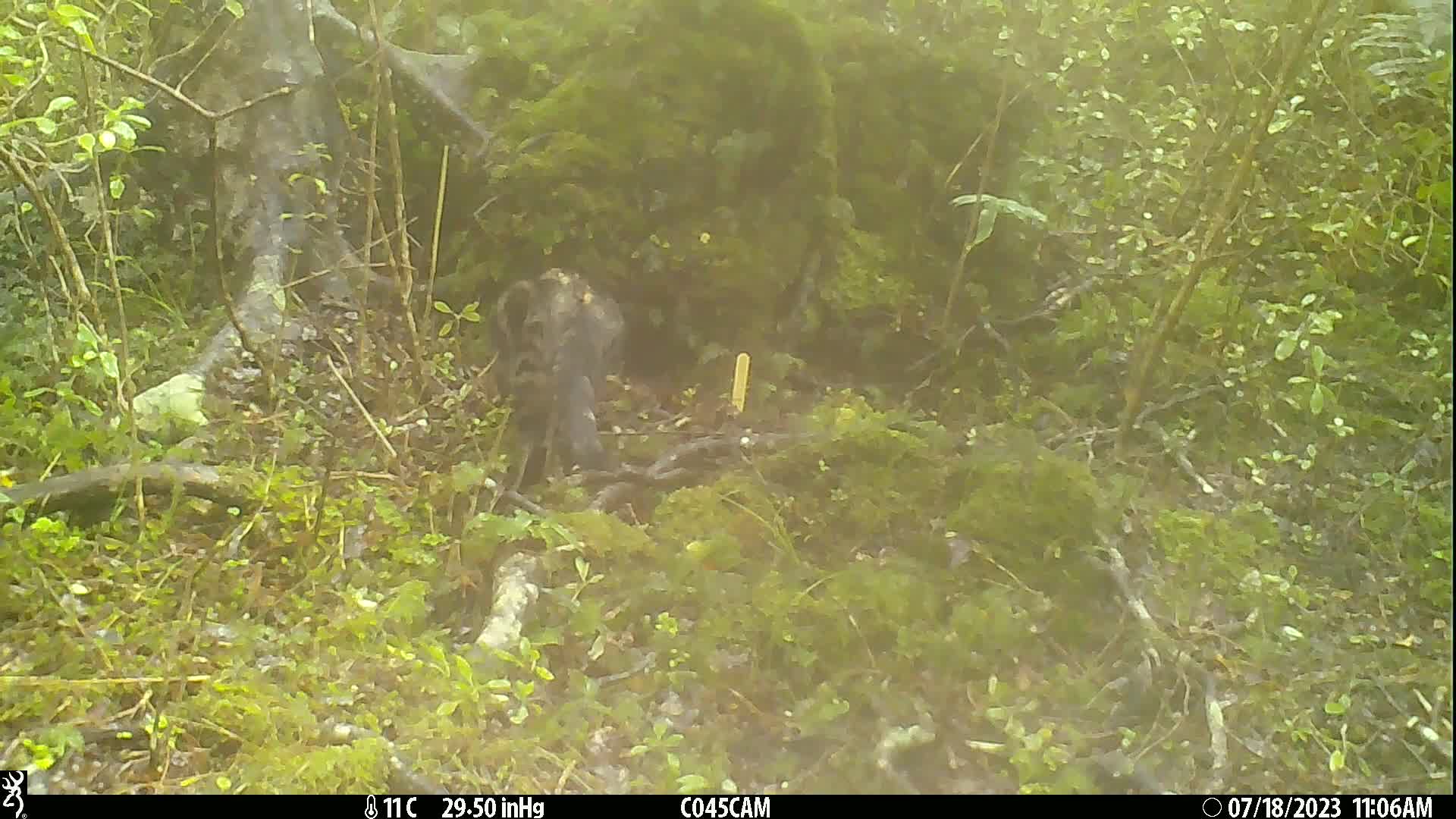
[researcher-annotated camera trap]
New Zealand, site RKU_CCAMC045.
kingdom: Animalia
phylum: Chordata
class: Mammalia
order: Carnivora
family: Felidae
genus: Felis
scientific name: Felis catus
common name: domestic cat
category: cat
Cat (domestic cat) (Felis catus).